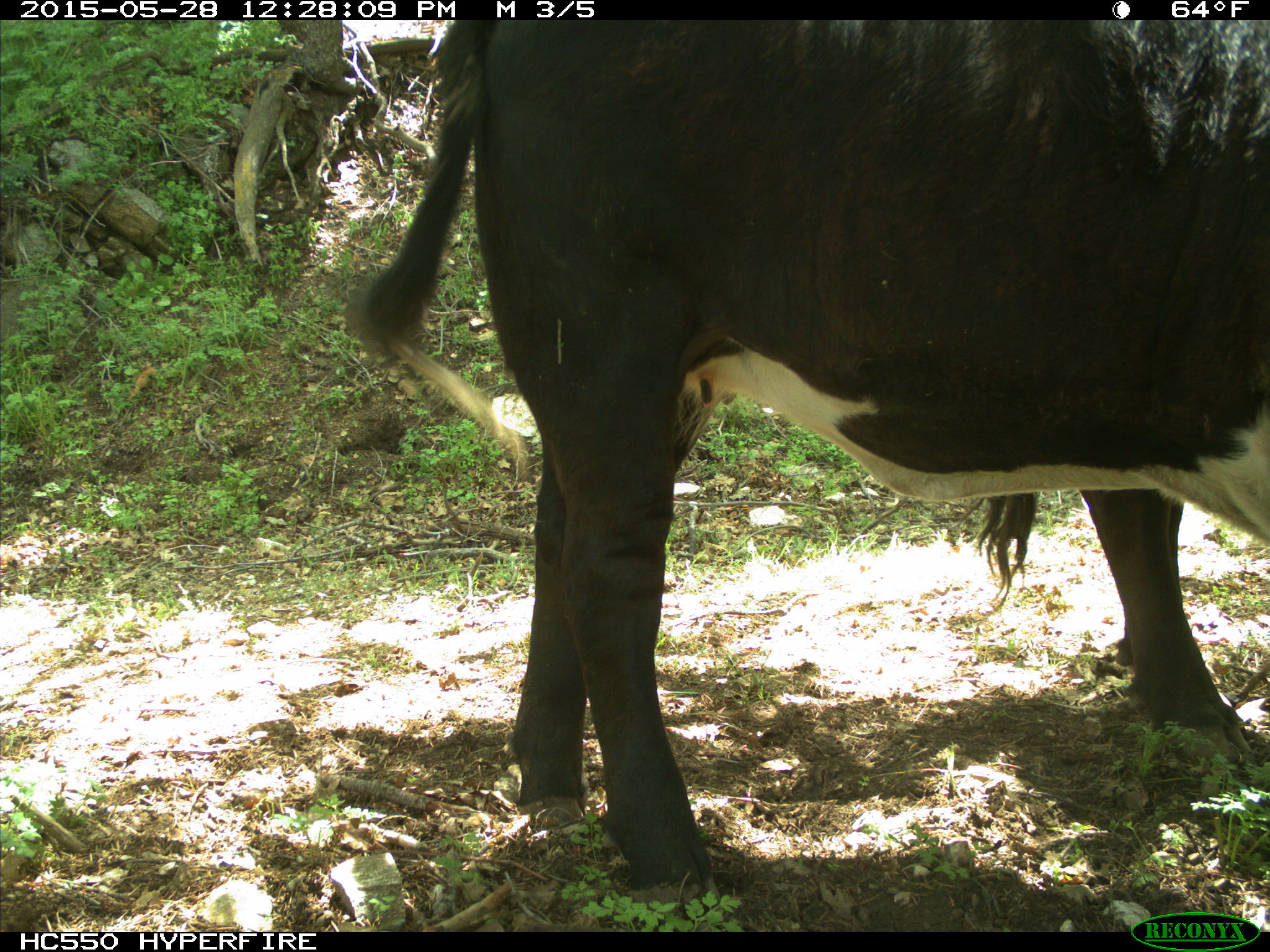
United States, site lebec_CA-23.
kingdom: Animalia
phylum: Chordata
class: Mammalia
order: Artiodactyla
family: Bovidae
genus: Bos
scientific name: Bos taurus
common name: domestic cow